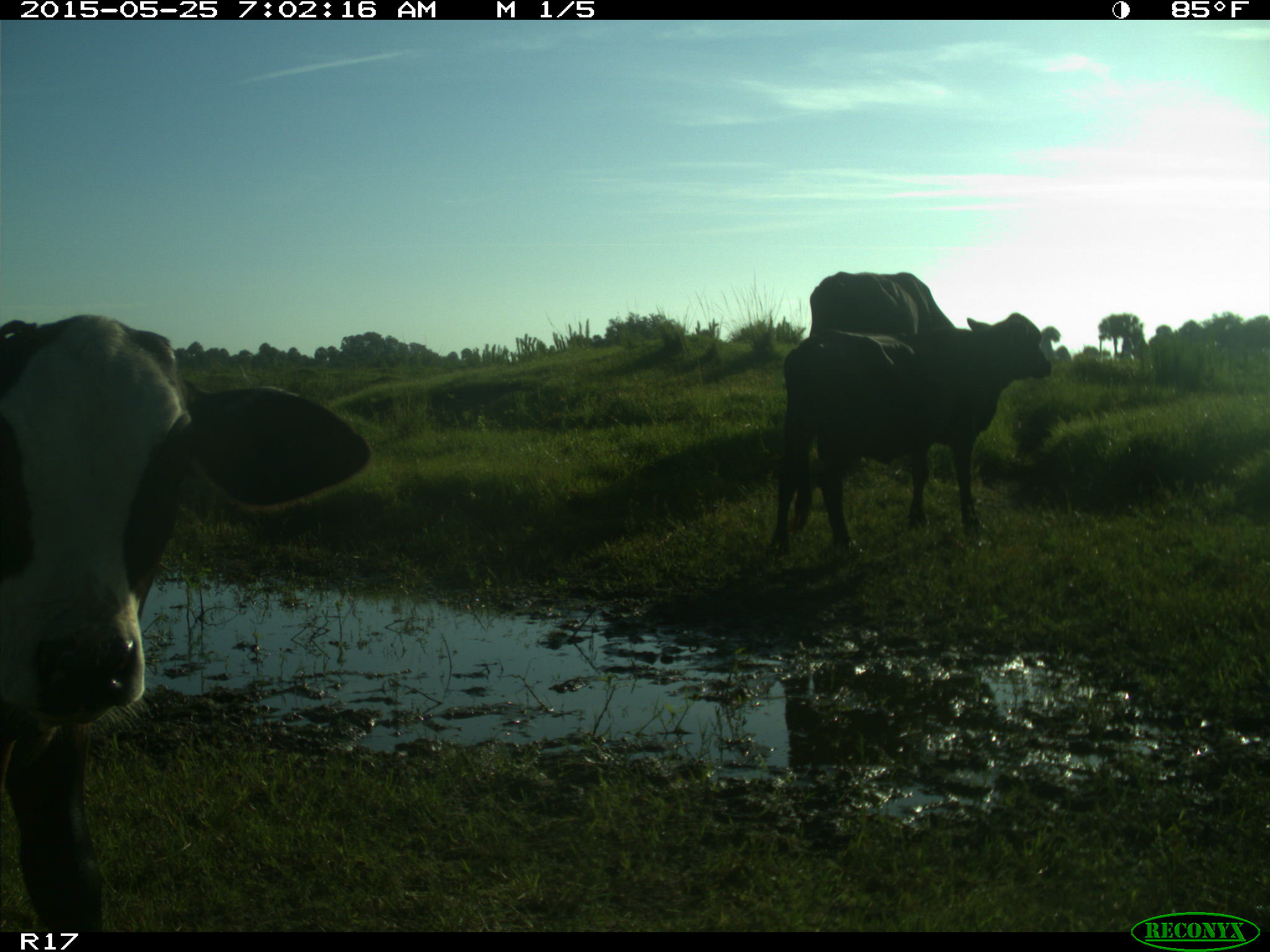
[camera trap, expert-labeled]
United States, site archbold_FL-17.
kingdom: Animalia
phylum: Chordata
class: Mammalia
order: Artiodactyla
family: Bovidae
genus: Bos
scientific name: Bos taurus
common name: domestic cow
Bos taurus (domestic cow).